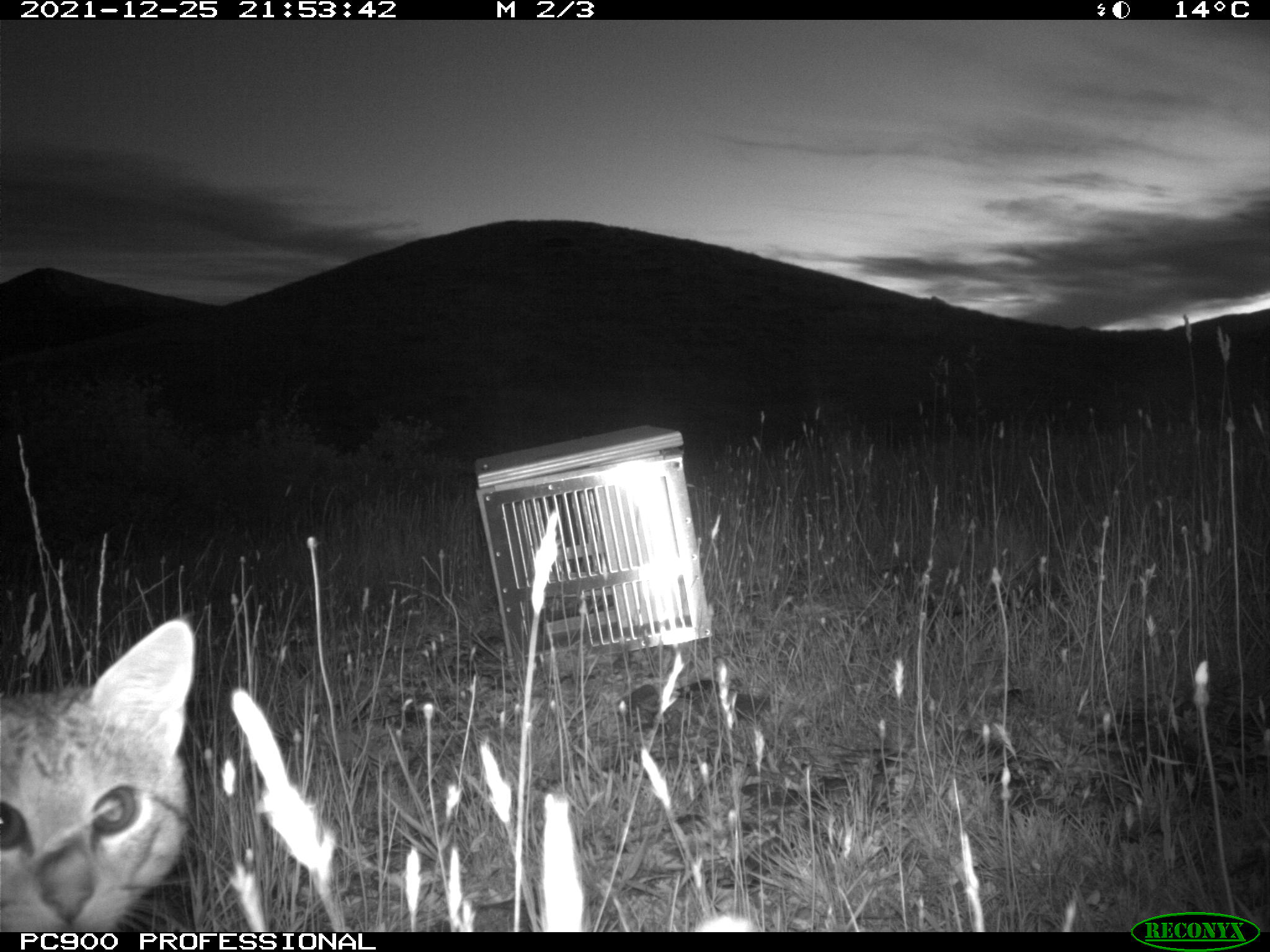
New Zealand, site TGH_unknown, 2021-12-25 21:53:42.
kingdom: Animalia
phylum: Chordata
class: Mammalia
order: Carnivora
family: Felidae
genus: Felis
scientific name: Felis catus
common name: domestic cat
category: cat